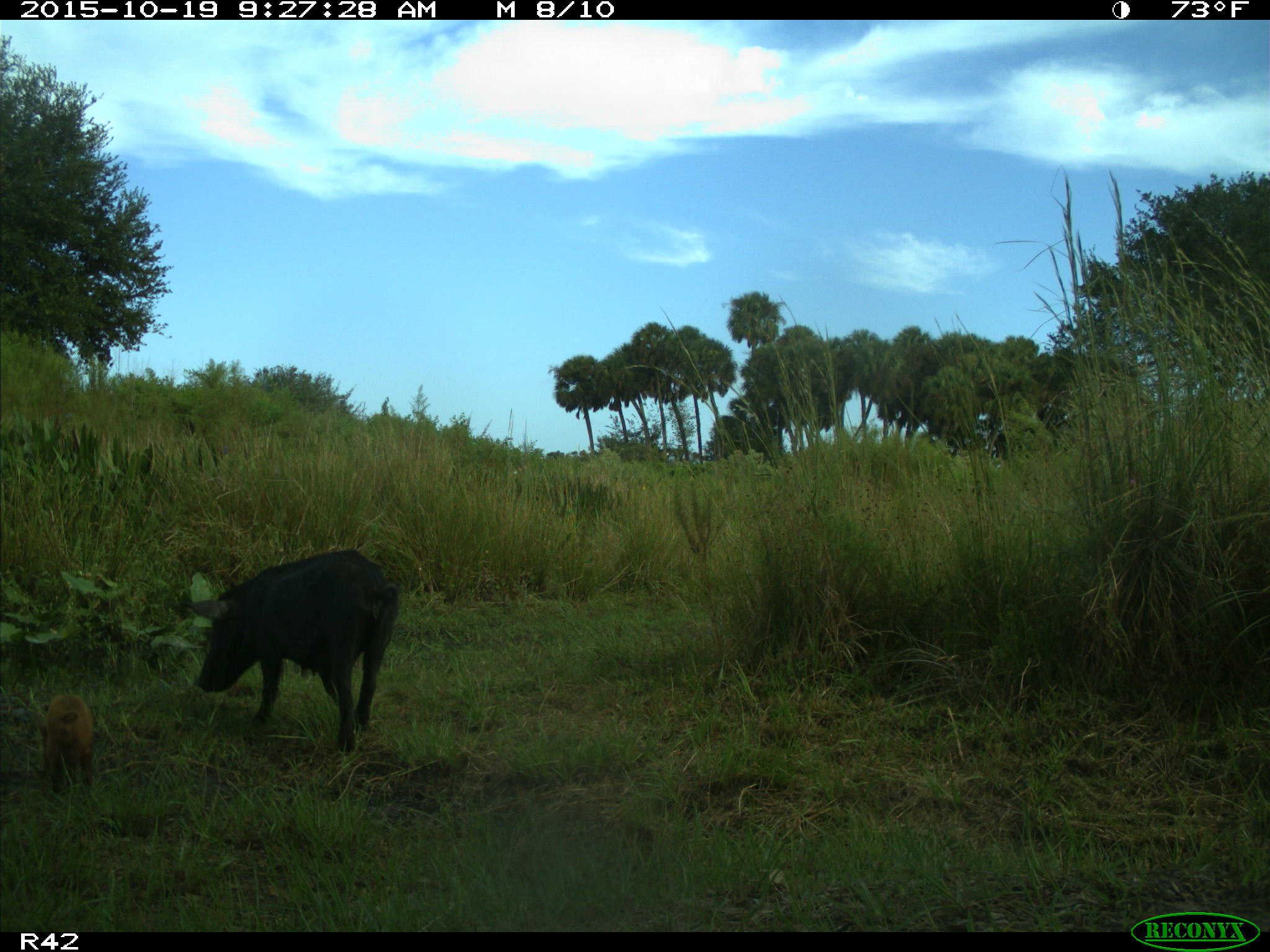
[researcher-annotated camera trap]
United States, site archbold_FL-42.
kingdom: Animalia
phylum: Chordata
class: Mammalia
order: Artiodactyla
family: Suidae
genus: Sus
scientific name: Sus scrofa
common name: wild boar